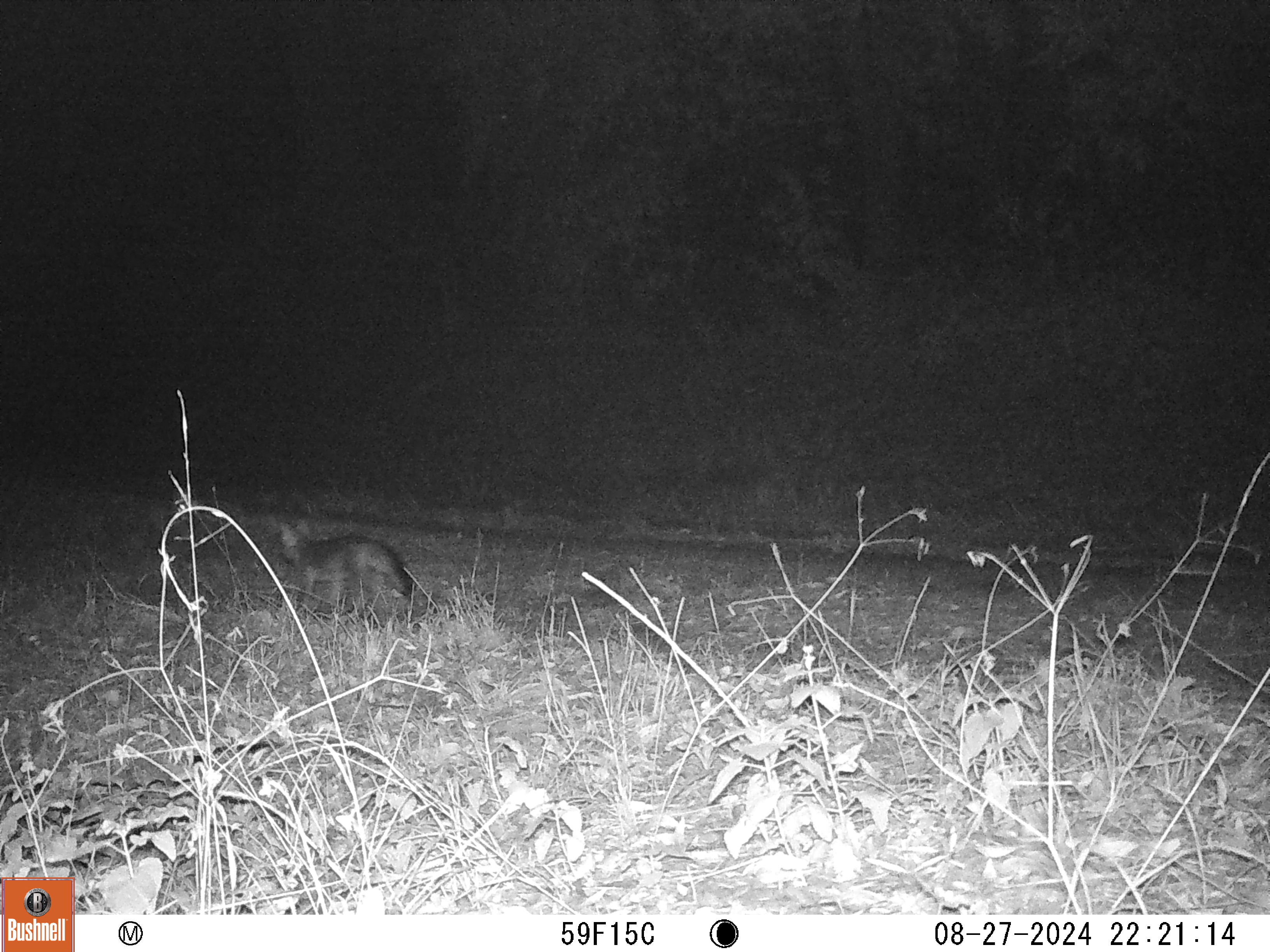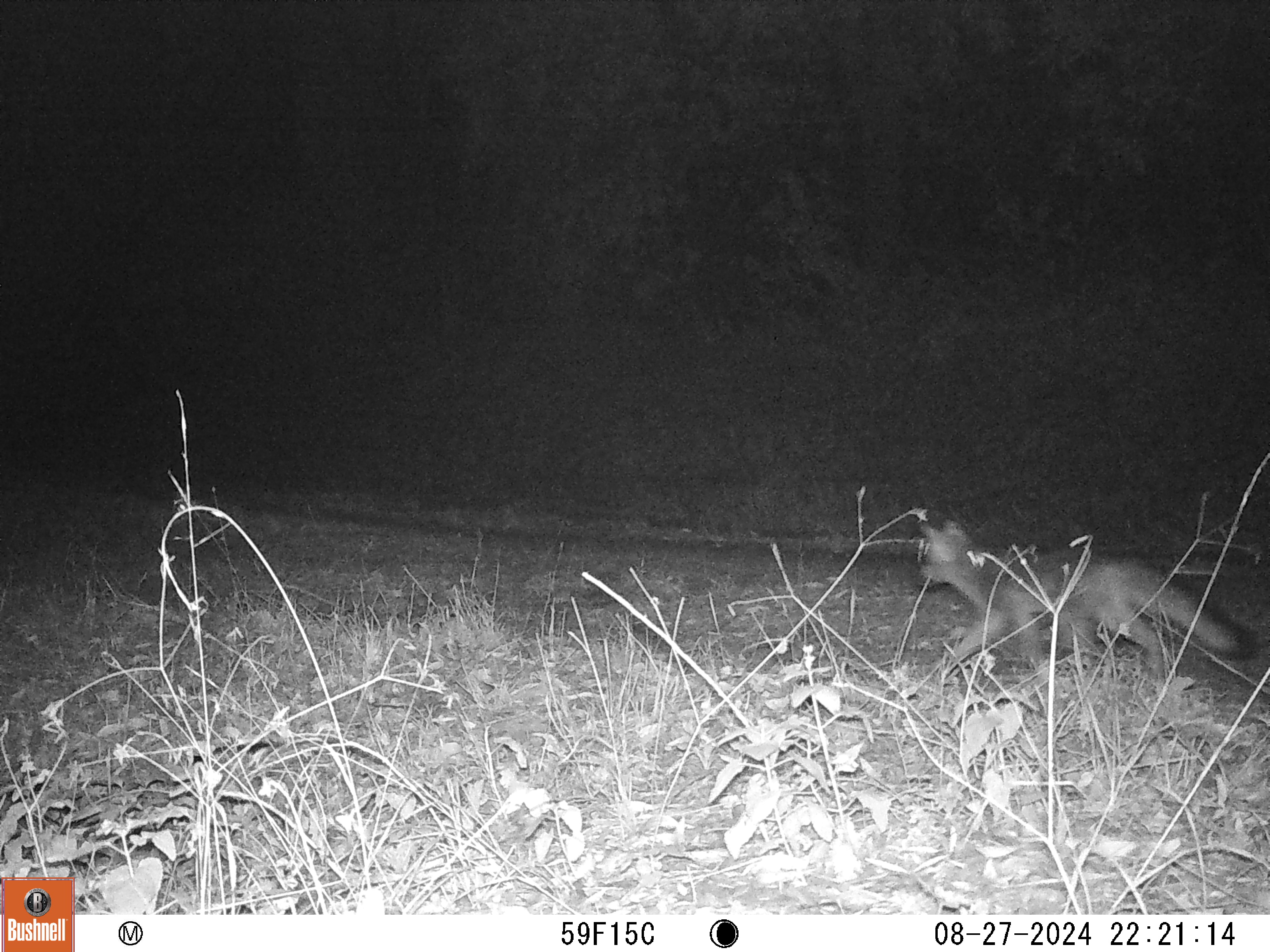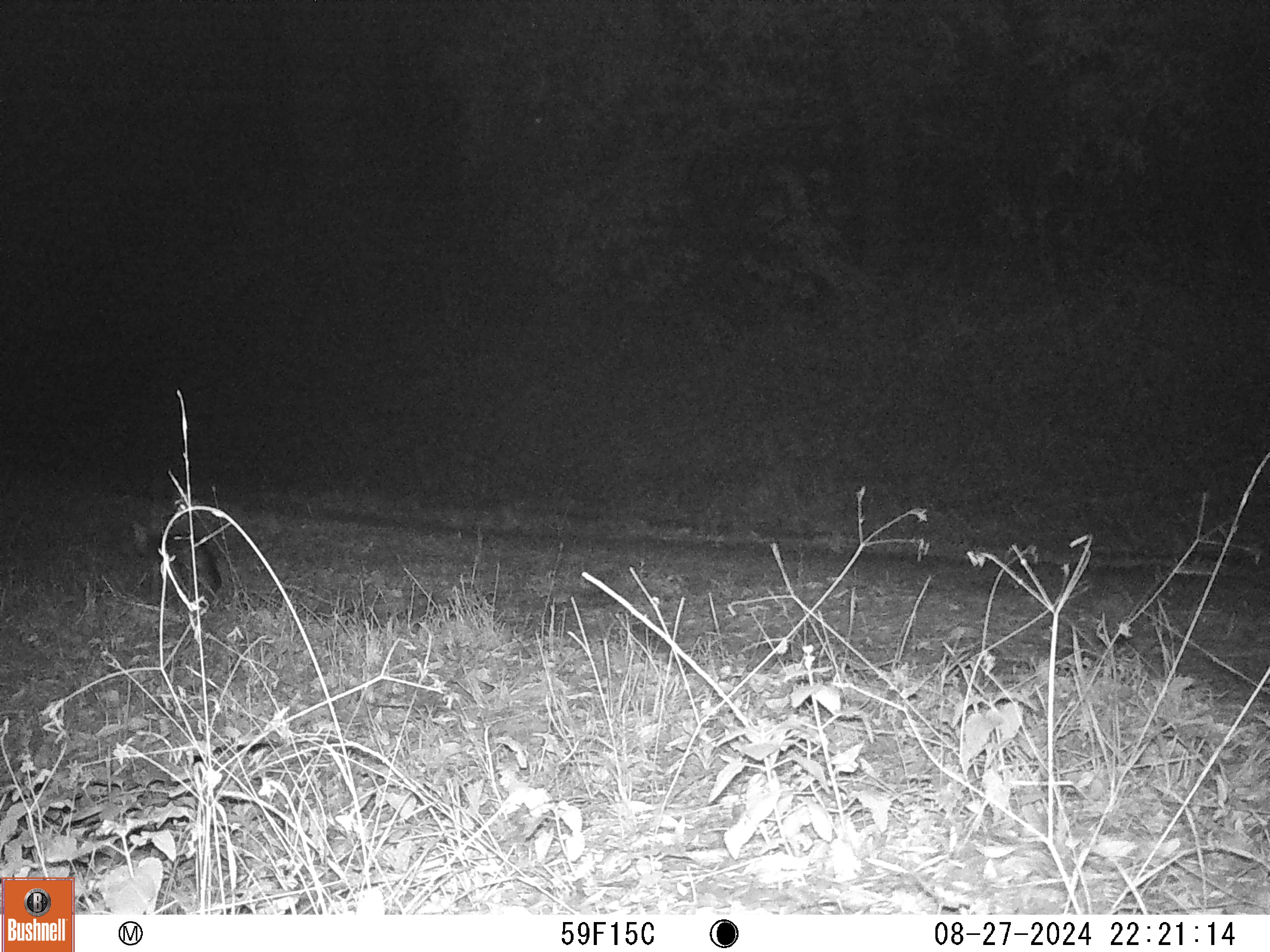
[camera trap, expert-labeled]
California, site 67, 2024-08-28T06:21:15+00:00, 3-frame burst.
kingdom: Animalia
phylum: Chordata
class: Mammalia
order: Carnivora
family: Canidae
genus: Urocyon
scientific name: Urocyon cinereoargenteus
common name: gray fox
Gray fox (Urocyon cinereoargenteus).